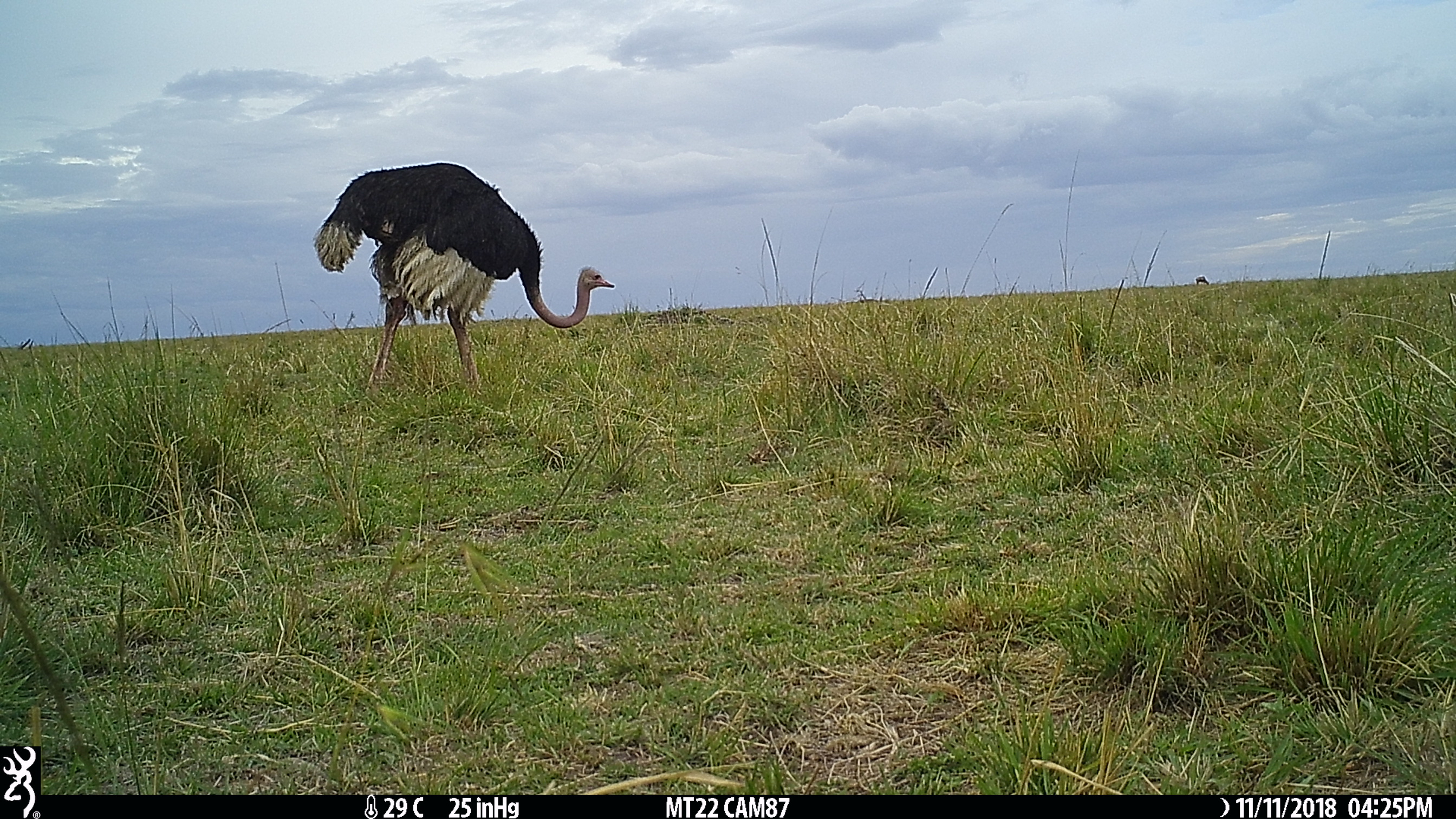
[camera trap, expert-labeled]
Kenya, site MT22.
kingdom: Animalia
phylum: Chordata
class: Aves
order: Struthioniformes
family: Struthionidae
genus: Struthio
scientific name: Struthio camelus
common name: ostrich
Ostrich (Struthio camelus).